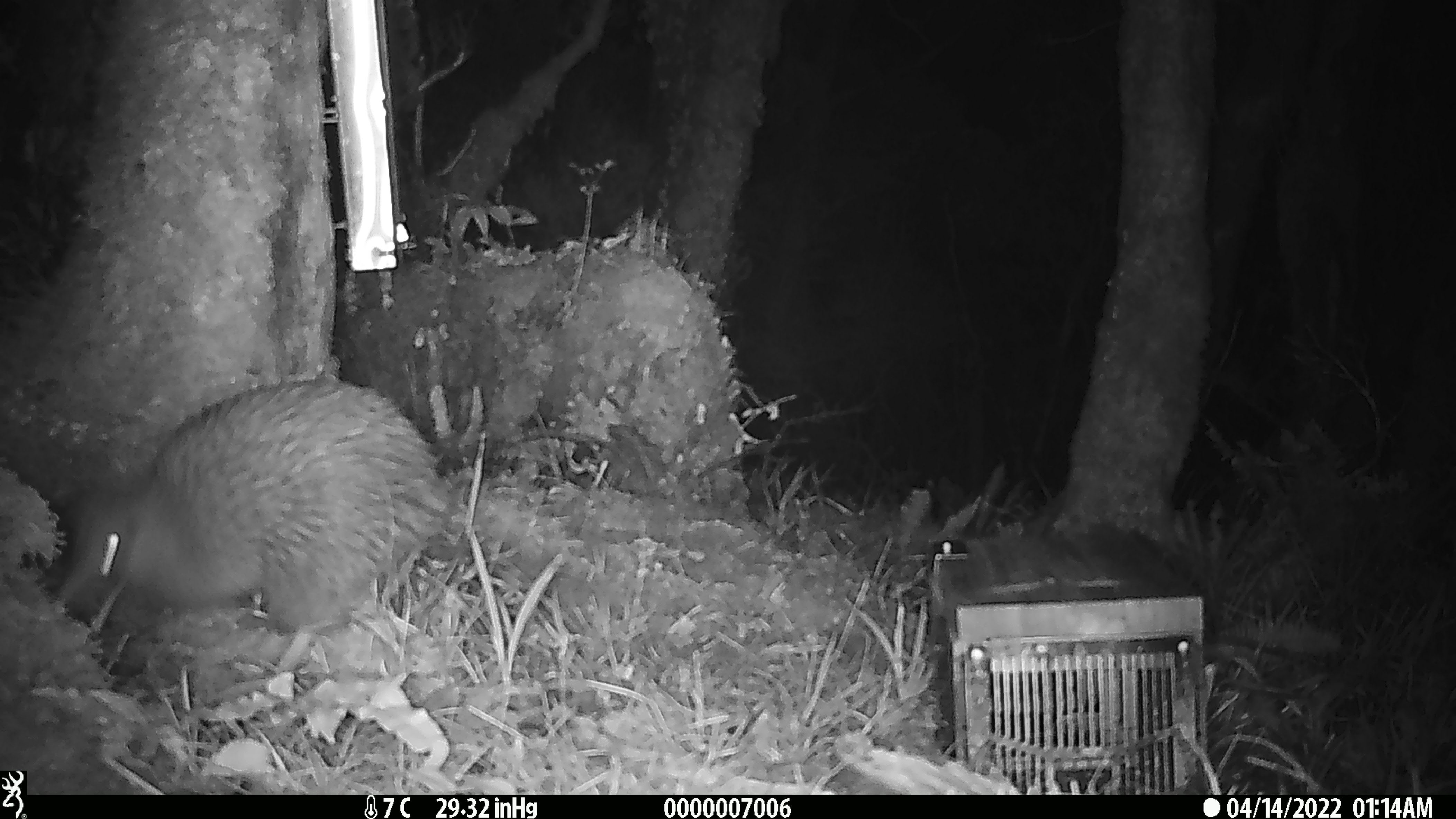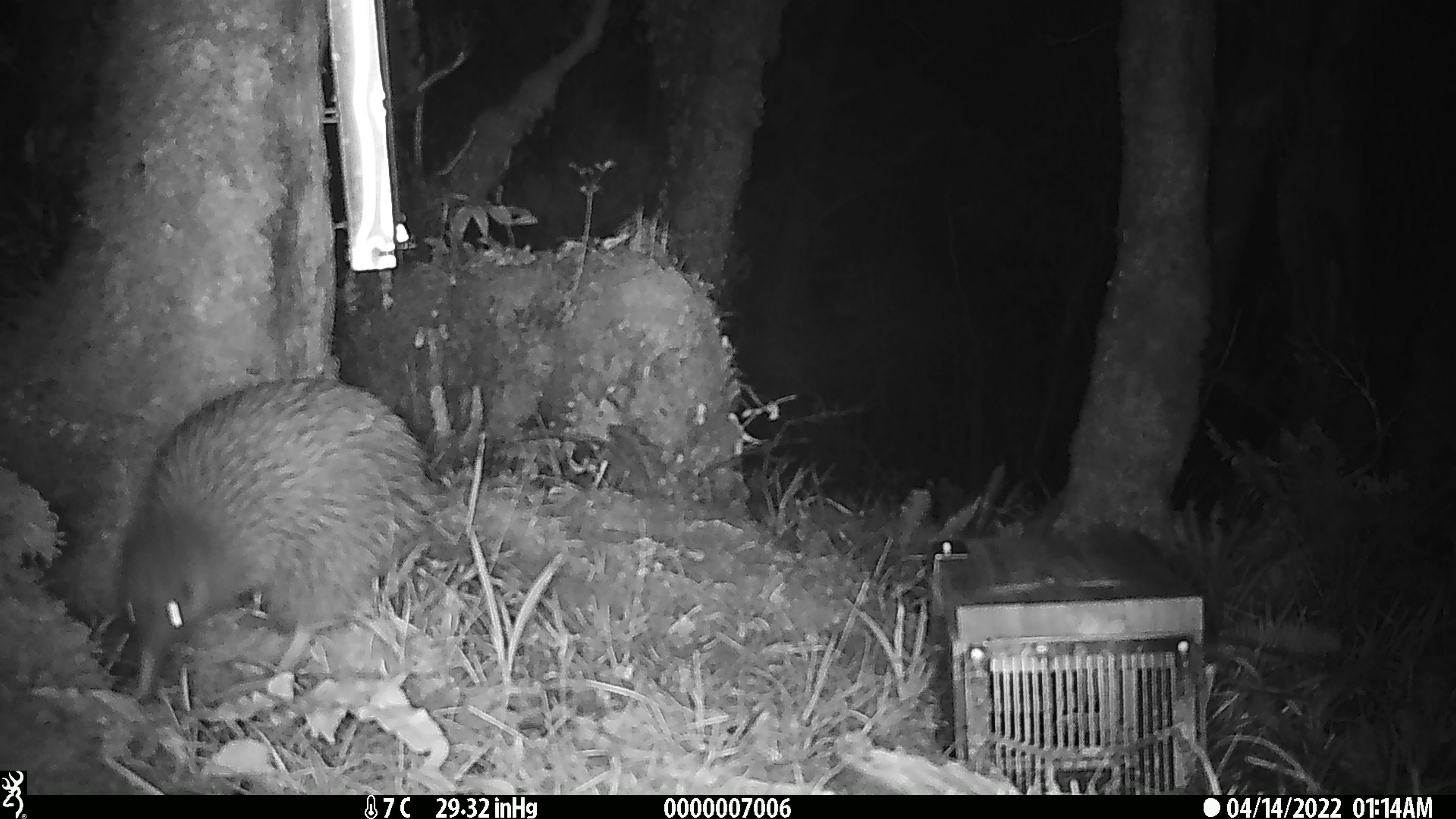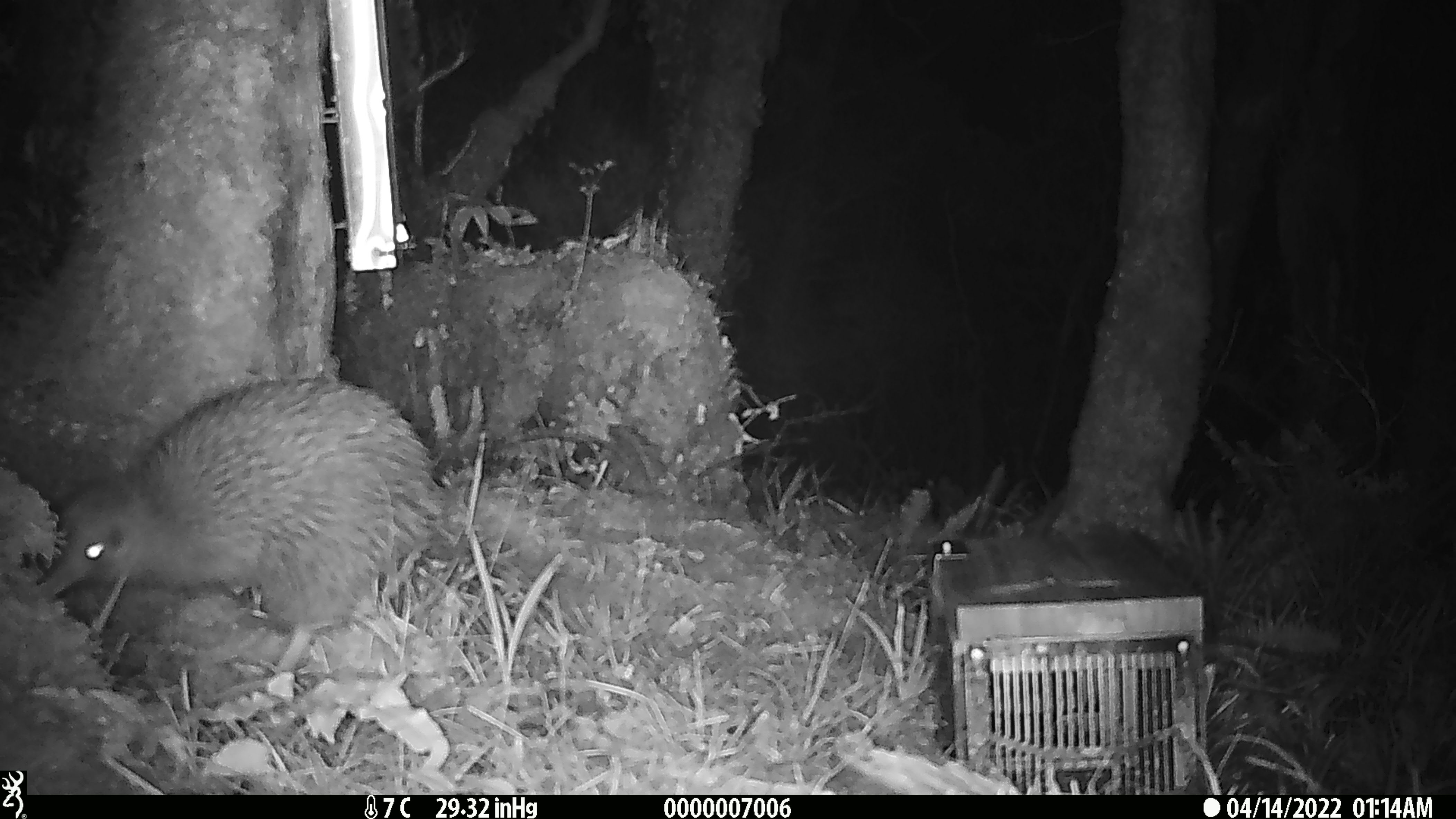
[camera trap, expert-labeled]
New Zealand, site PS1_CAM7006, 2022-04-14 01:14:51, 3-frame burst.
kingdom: Animalia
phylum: Chordata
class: Aves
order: Apterygiformes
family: Apterygidae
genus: Apteryx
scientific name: Apteryx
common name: kiwi